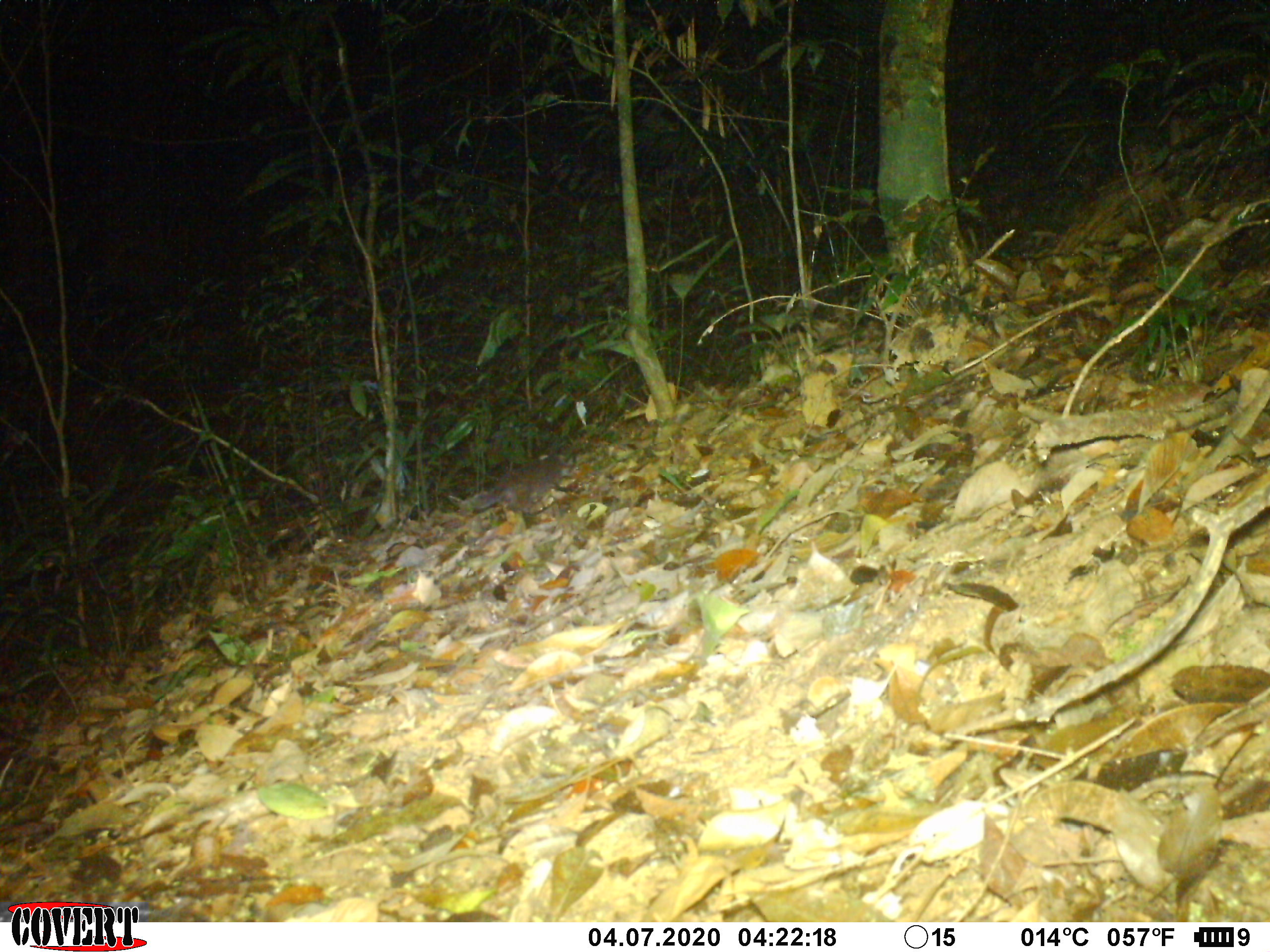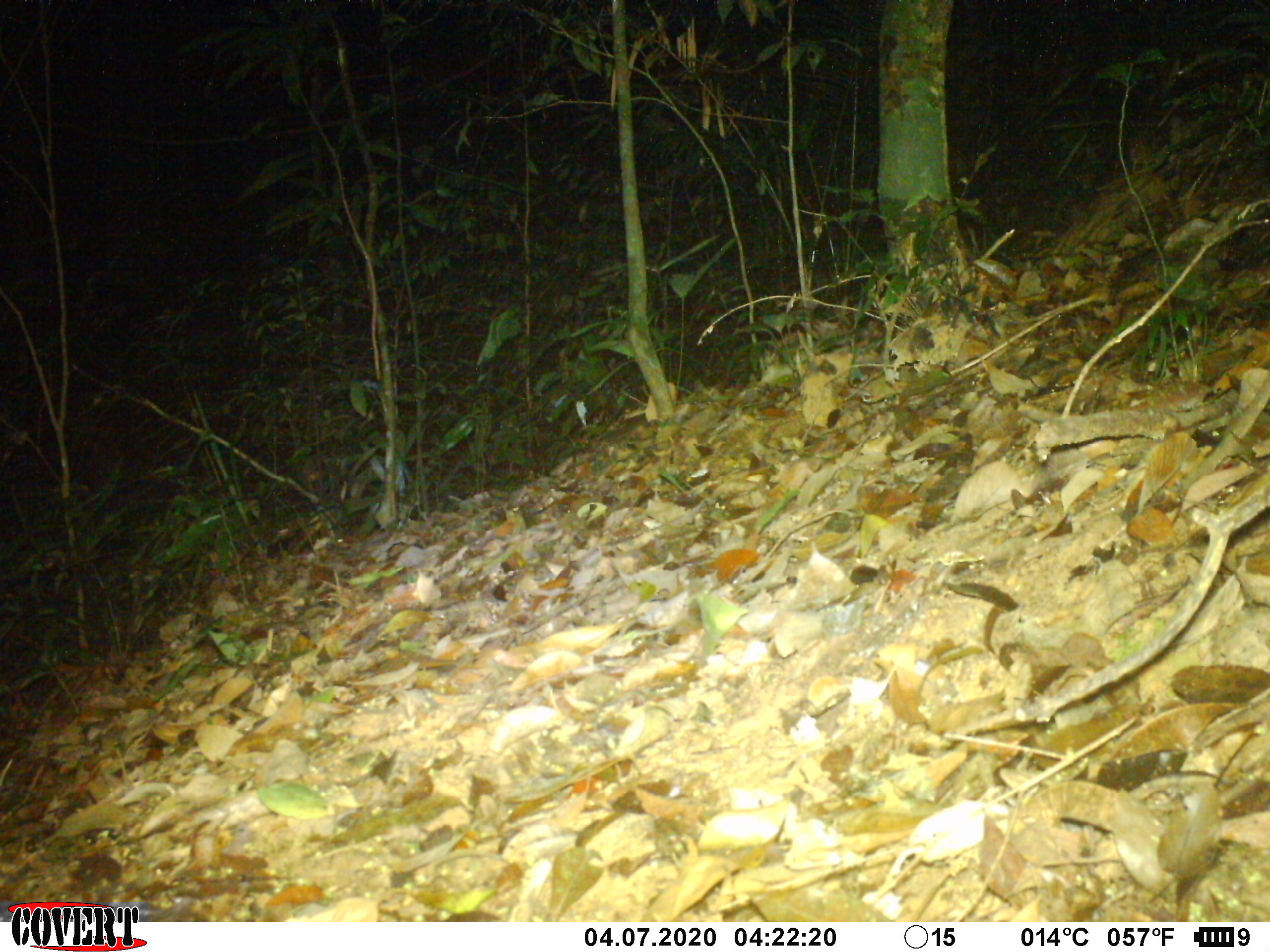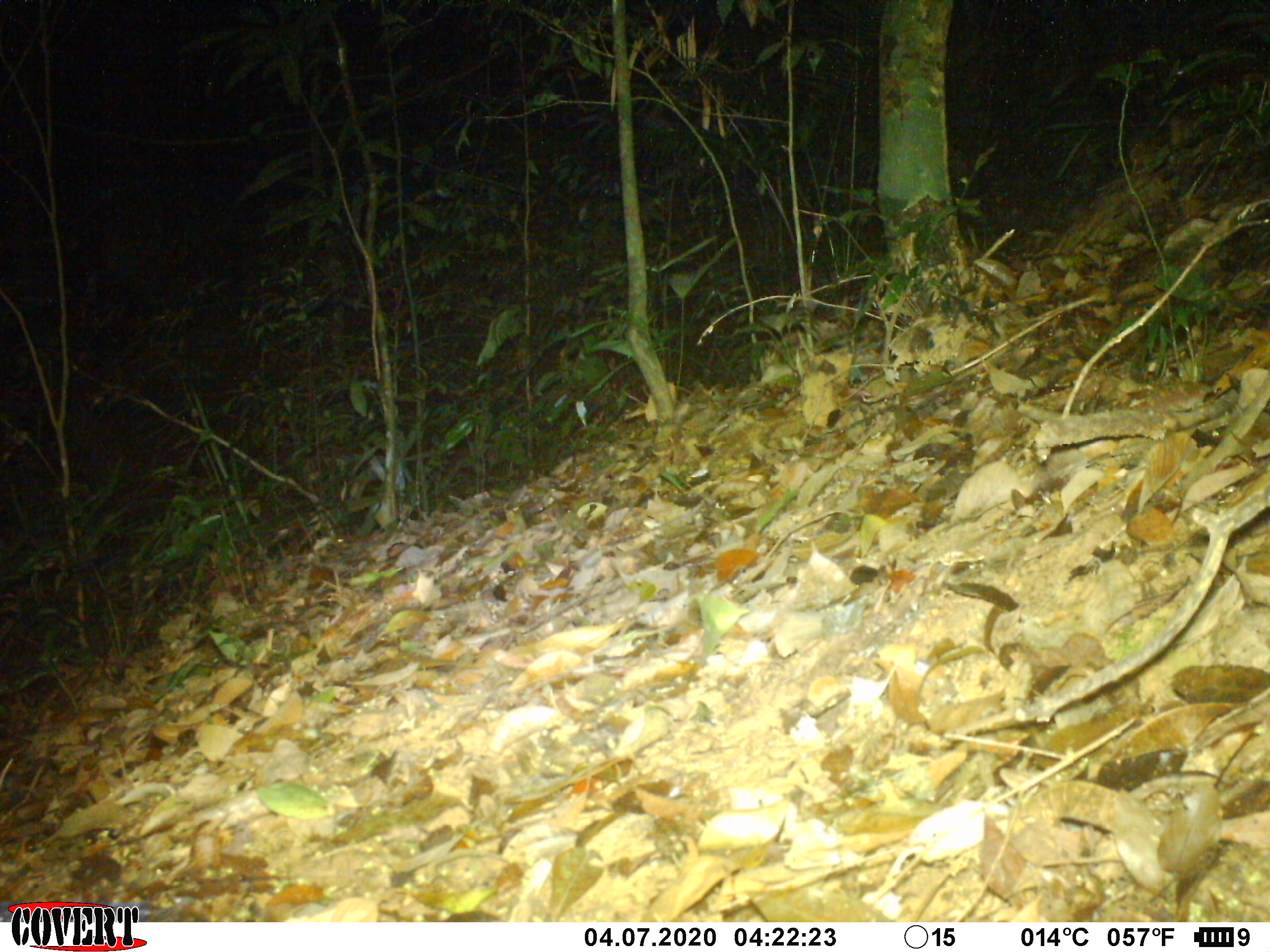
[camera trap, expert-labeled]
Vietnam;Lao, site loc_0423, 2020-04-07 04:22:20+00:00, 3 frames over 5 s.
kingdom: Animalia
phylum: Chordata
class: Mammalia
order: Carnivora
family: Mustelidae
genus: Melogale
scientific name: Melogale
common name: ferret badger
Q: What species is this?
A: Ferret badger (Melogale).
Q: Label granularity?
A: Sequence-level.